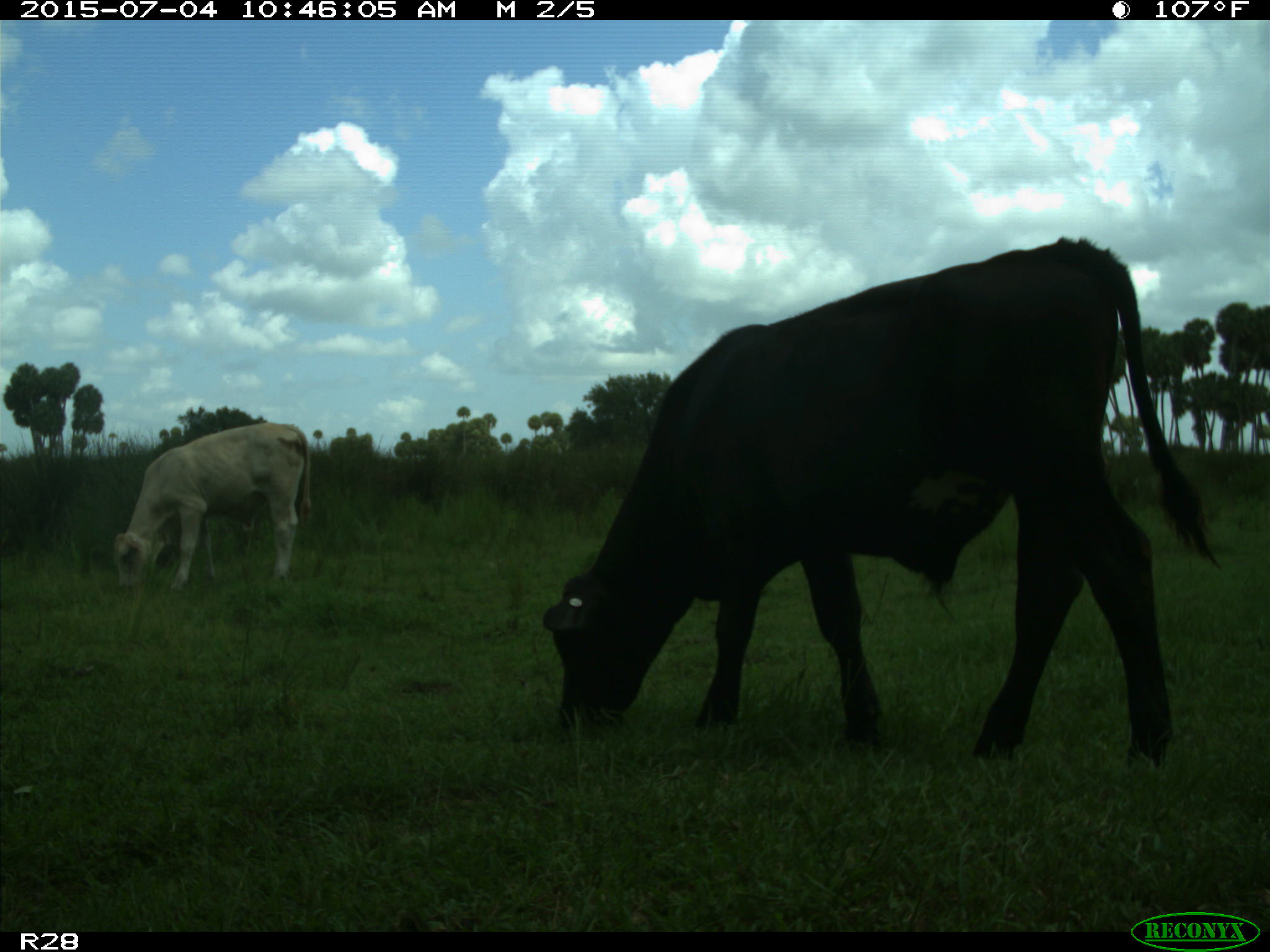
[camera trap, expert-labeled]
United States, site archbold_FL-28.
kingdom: Animalia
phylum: Chordata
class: Mammalia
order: Artiodactyla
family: Bovidae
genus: Bos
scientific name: Bos taurus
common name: domestic cow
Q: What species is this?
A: Bos taurus (domestic cow).